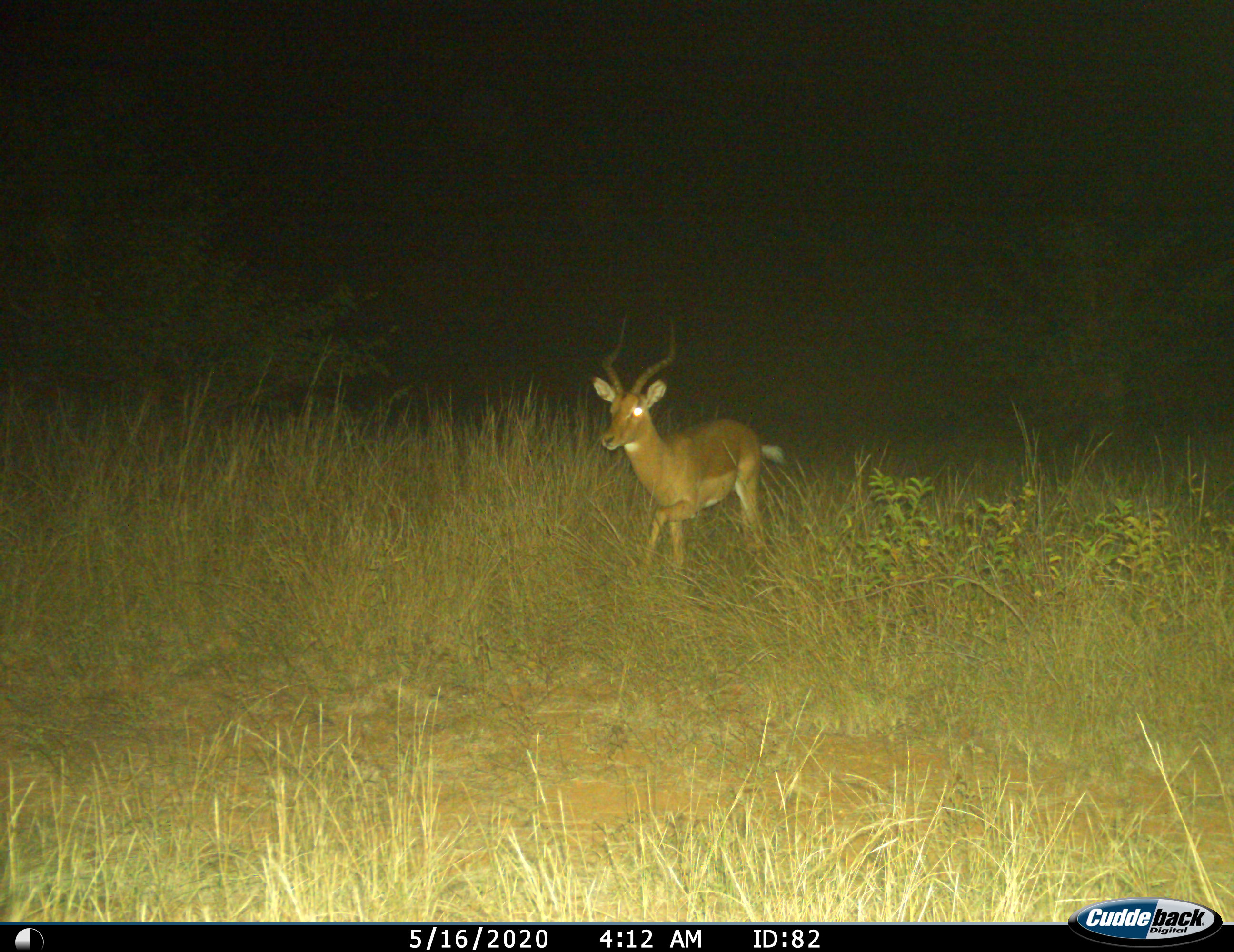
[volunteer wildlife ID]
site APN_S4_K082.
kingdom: Animalia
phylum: Chordata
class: Mammalia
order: Artiodactyla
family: Bovidae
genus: Aepyceros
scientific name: Aepyceros melampus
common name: impala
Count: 1.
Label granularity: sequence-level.